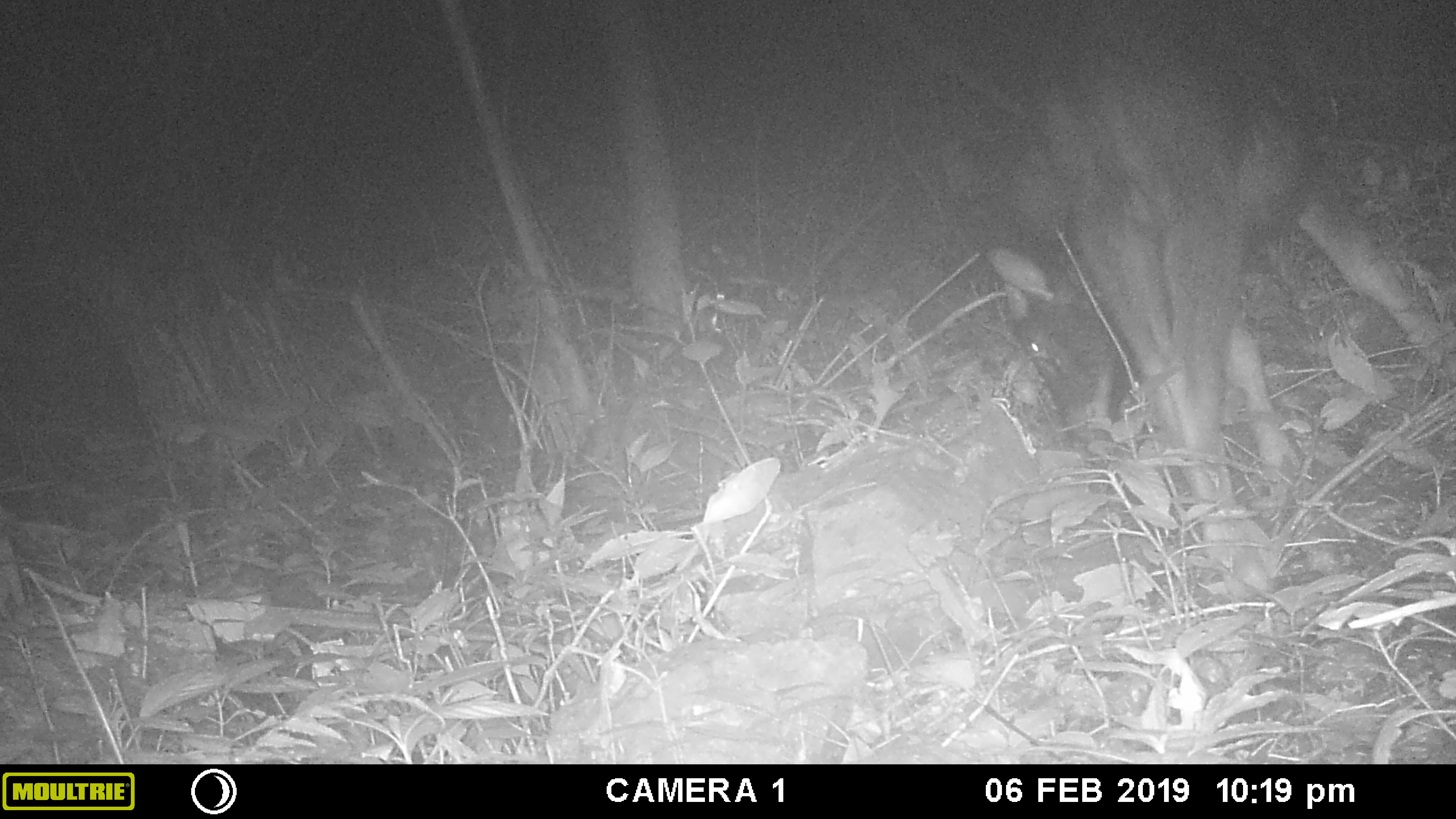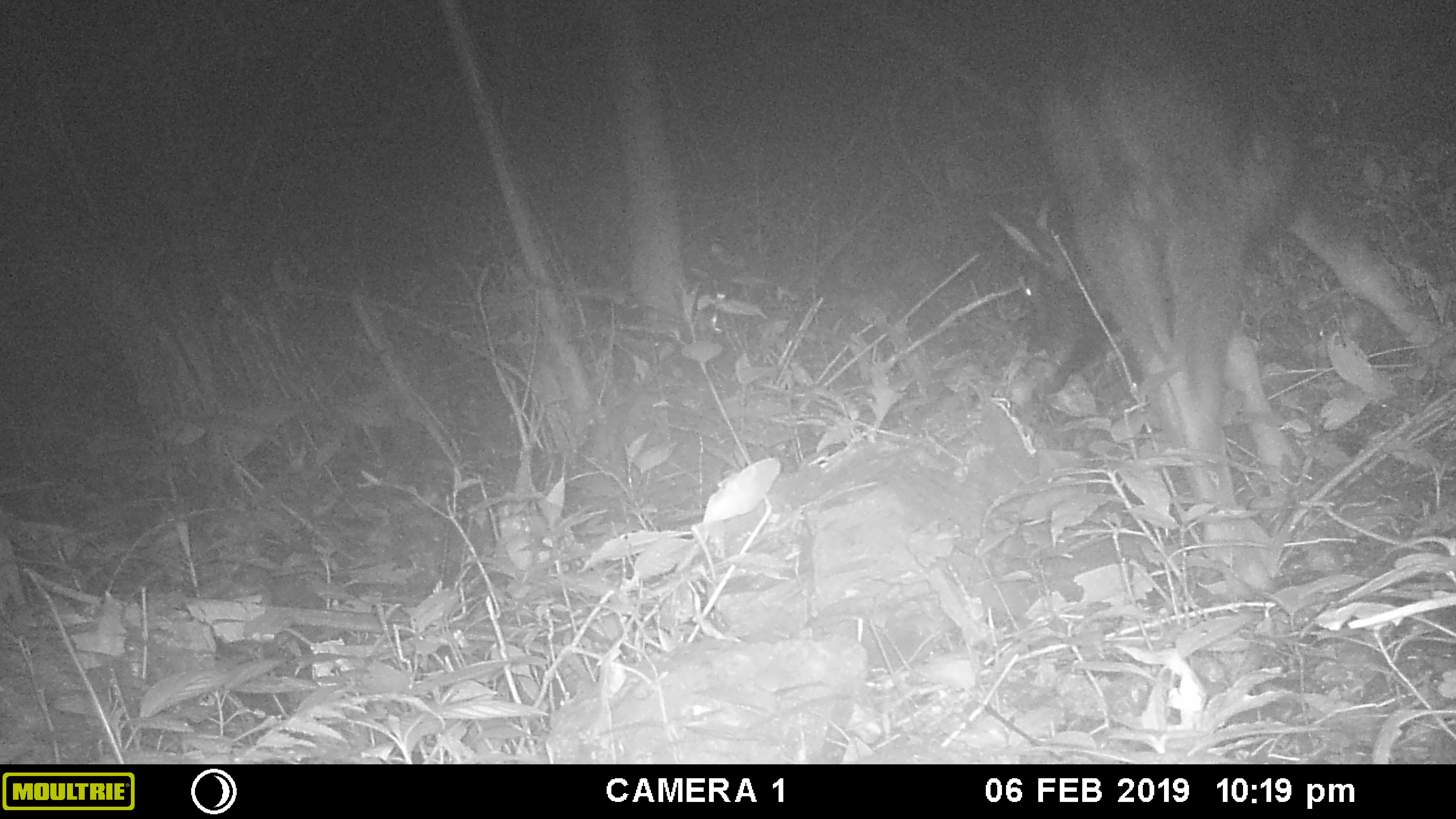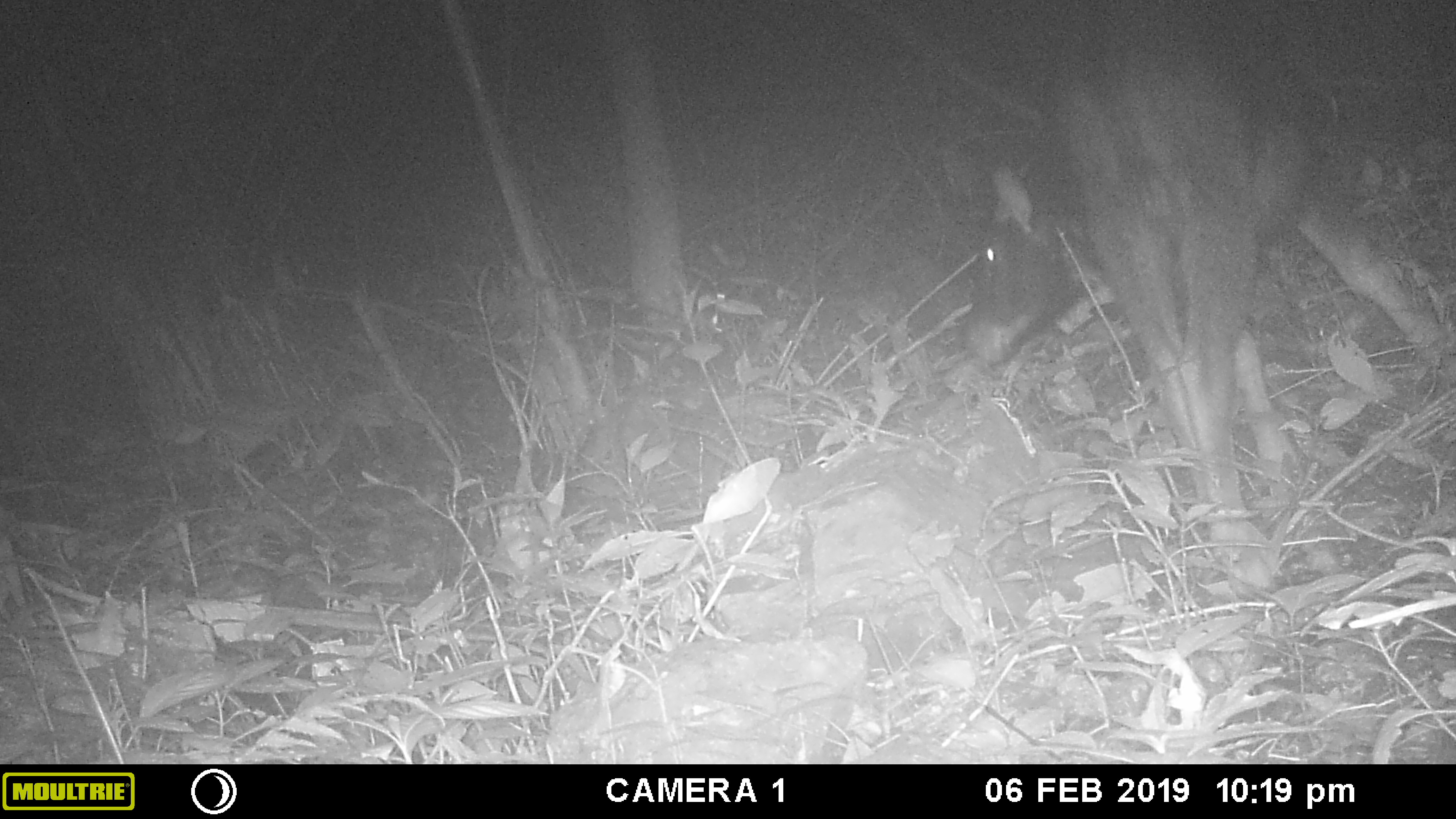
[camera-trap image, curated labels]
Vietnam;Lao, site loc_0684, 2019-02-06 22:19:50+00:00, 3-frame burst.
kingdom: Animalia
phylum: Chordata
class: Mammalia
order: Artiodactyla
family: Bovidae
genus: Capricornis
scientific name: Capricornis sumatraensis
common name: chinese serow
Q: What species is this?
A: Chinese serow (Capricornis sumatraensis).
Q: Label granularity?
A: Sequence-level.